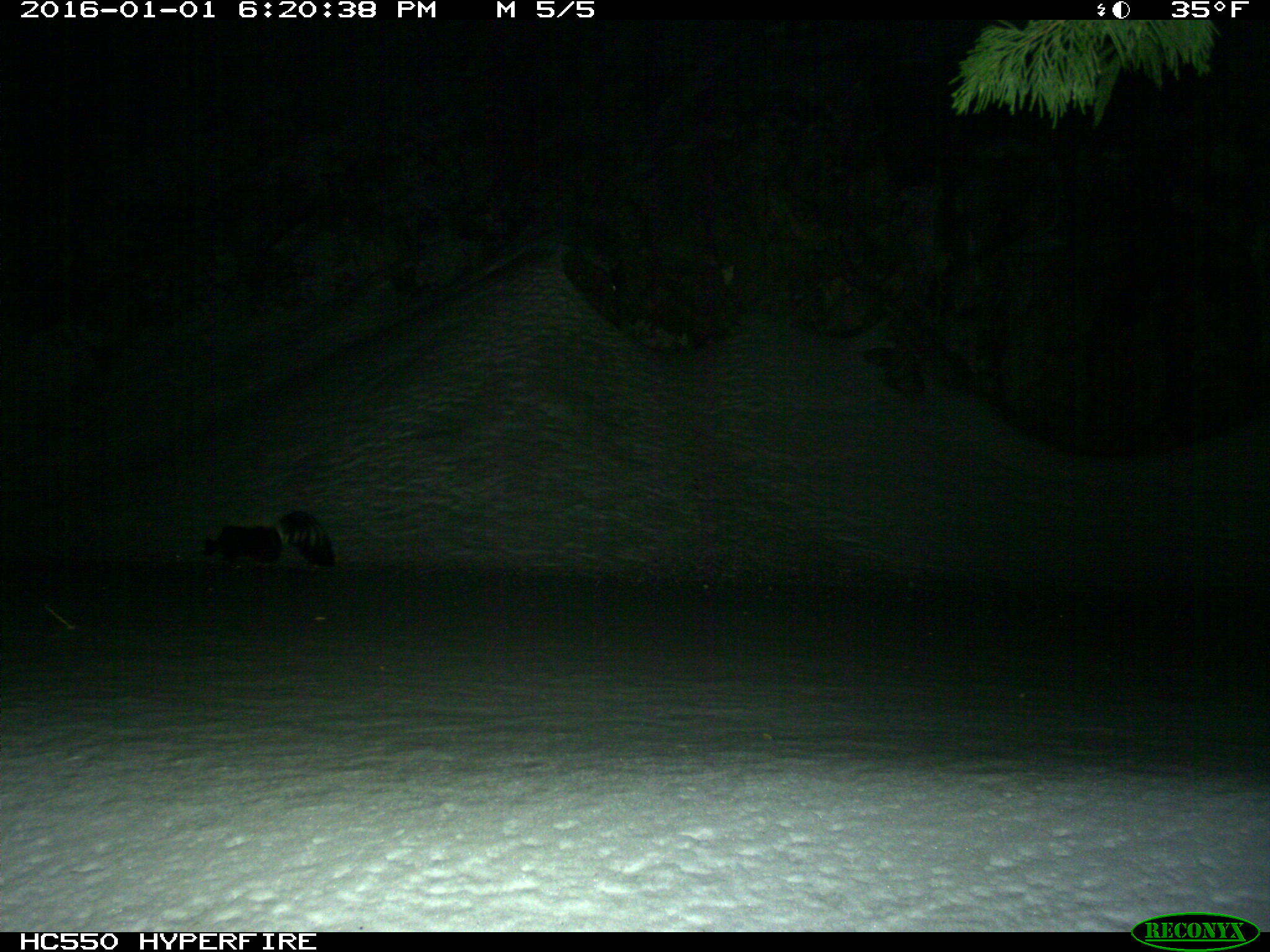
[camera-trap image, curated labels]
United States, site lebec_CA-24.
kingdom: Animalia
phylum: Chordata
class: Mammalia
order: Carnivora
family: Mephitidae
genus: Mephitis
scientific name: Mephitis mephitis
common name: striped skunk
Mephitis mephitis (striped skunk).